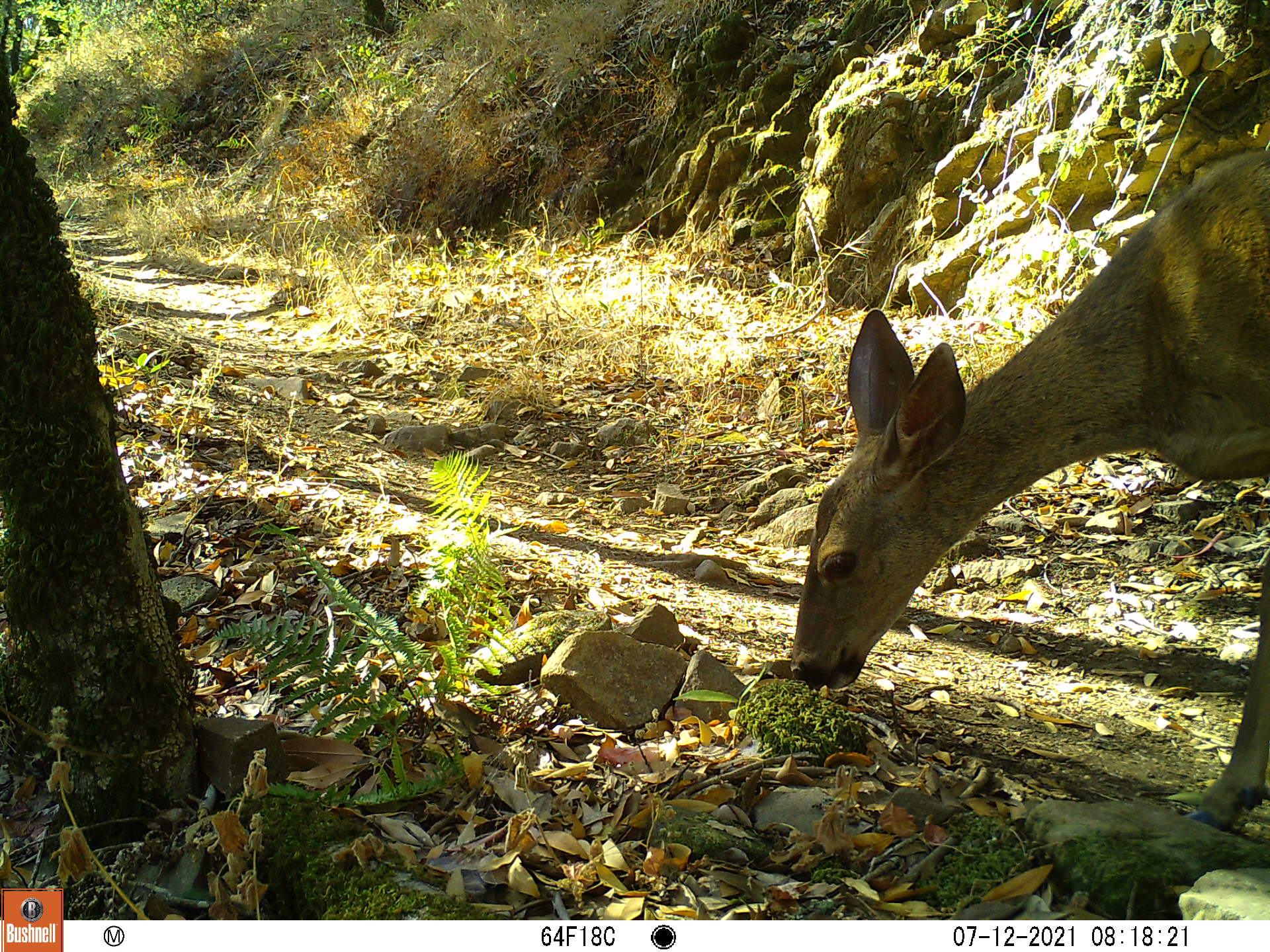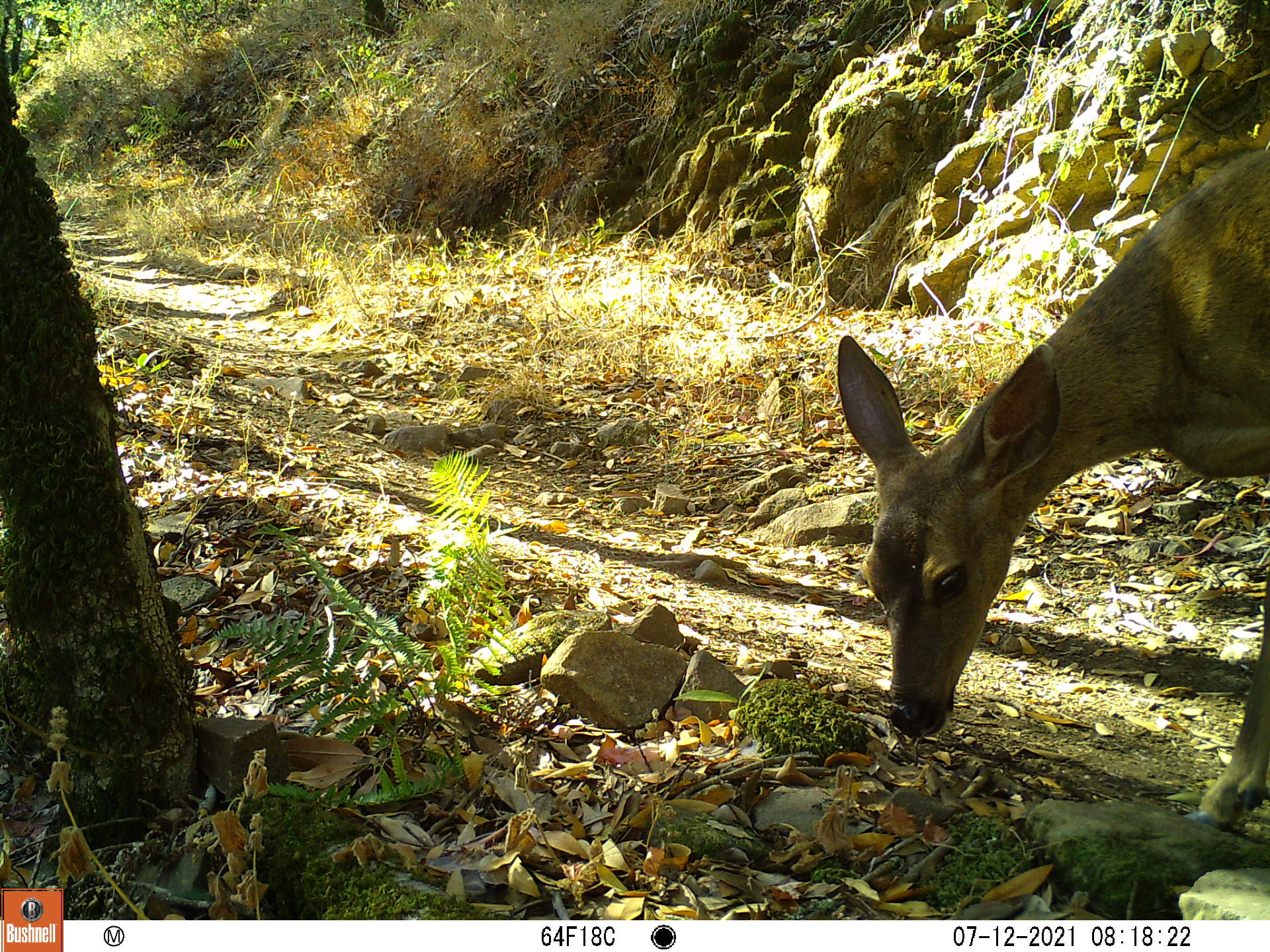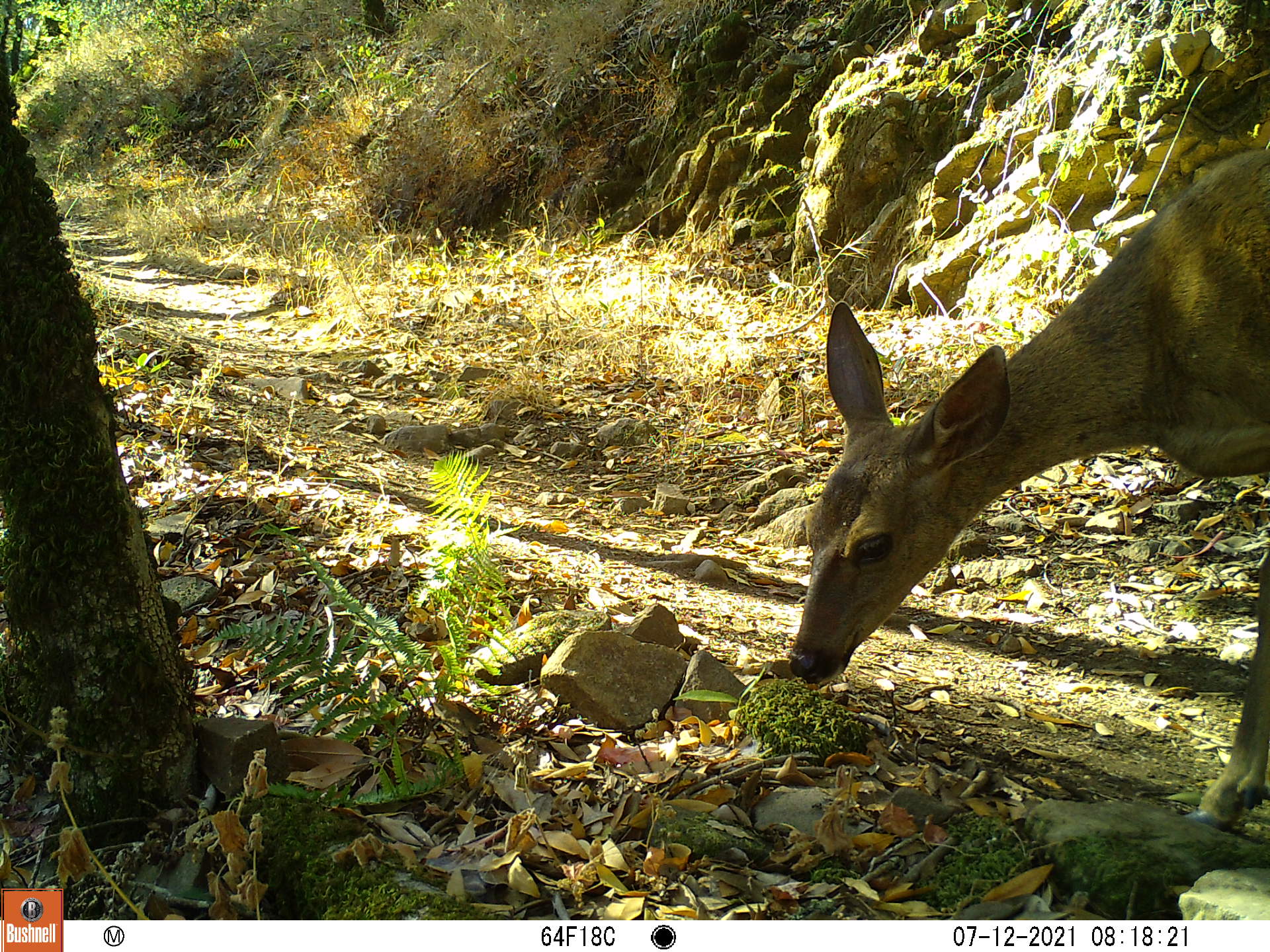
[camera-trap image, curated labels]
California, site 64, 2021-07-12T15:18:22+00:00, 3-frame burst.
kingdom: Animalia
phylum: Chordata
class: Mammalia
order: Artiodactyla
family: Cervidae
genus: Odocoileus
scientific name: Odocoileus hemionus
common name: mule deer